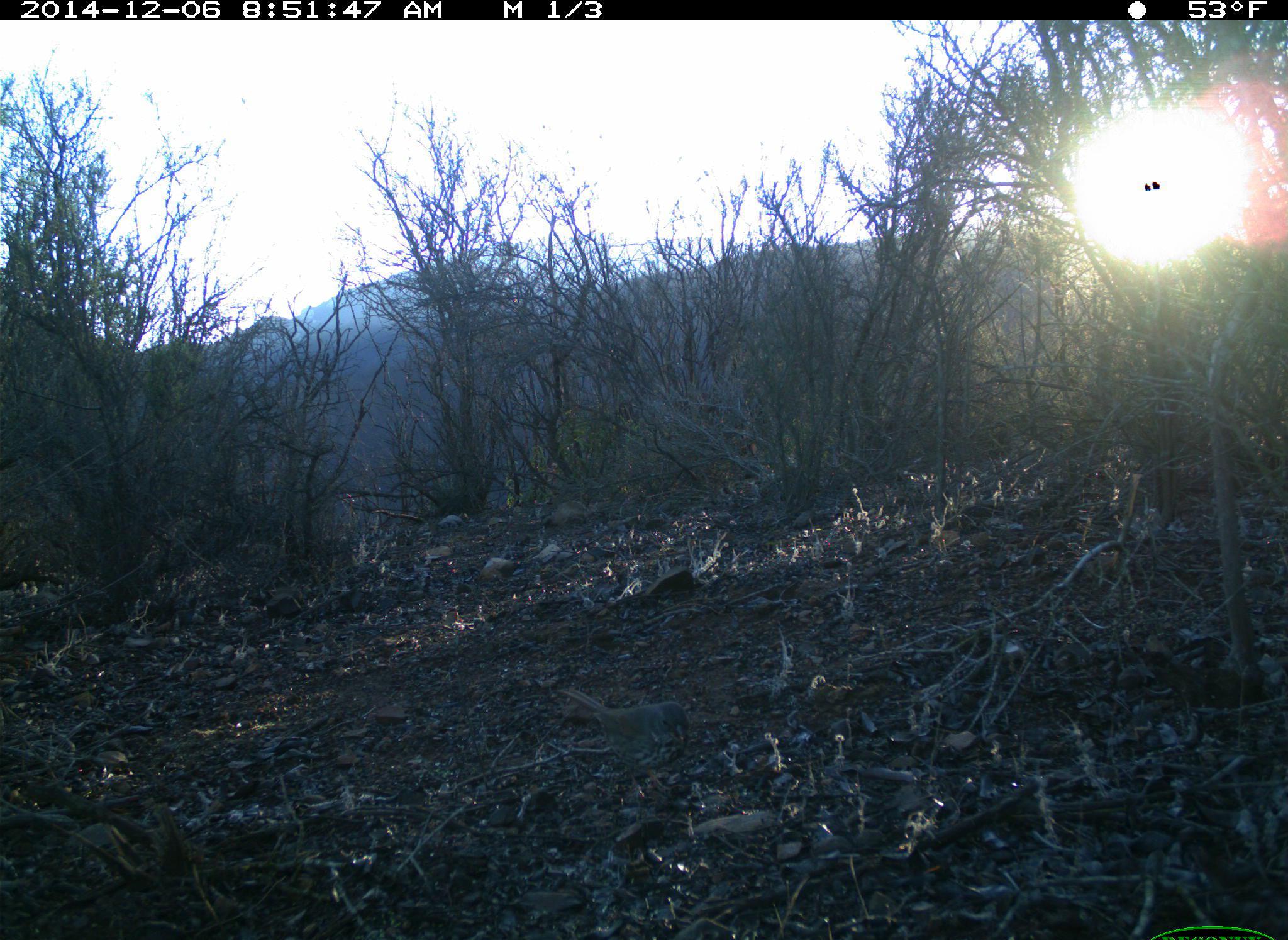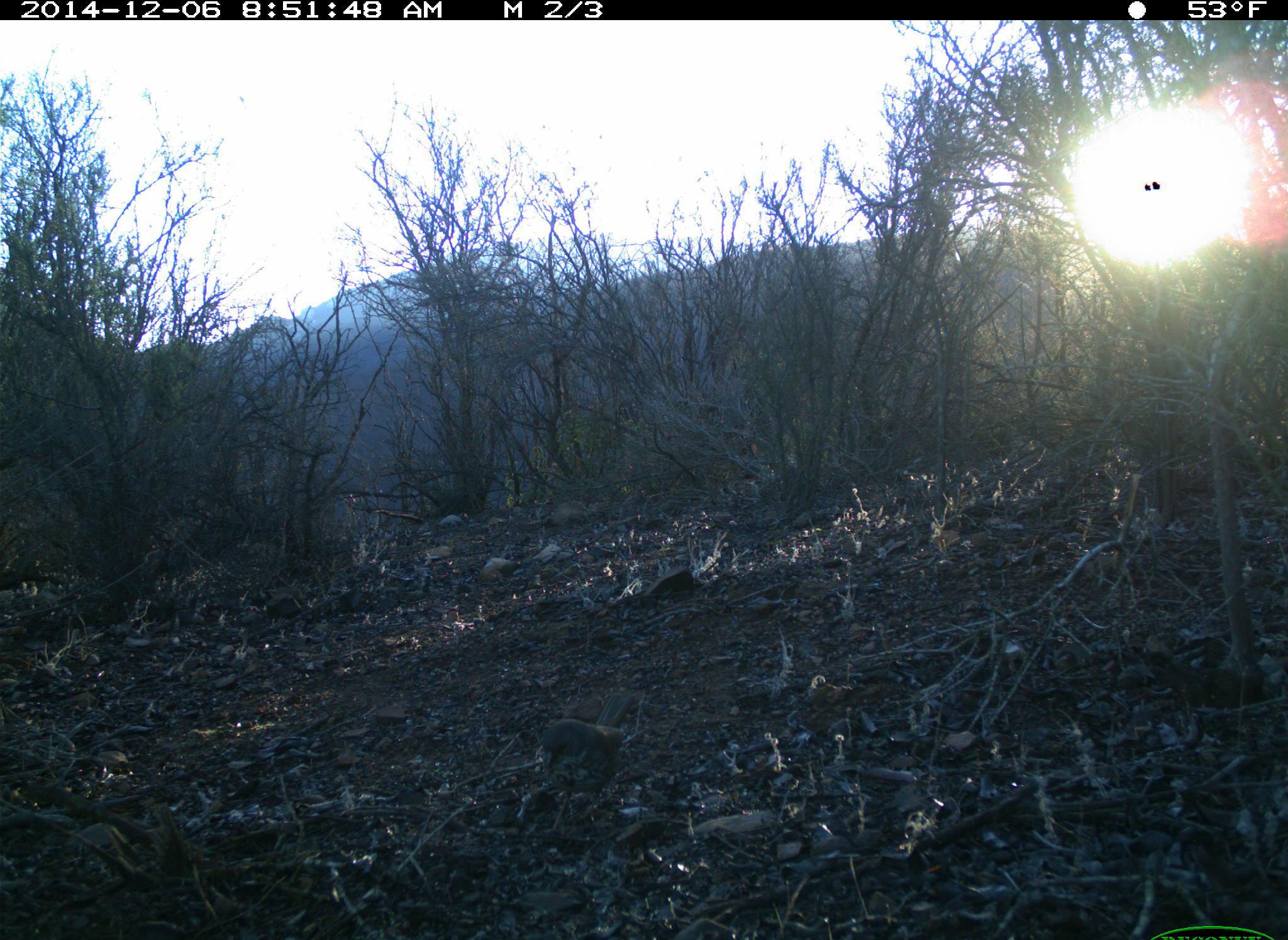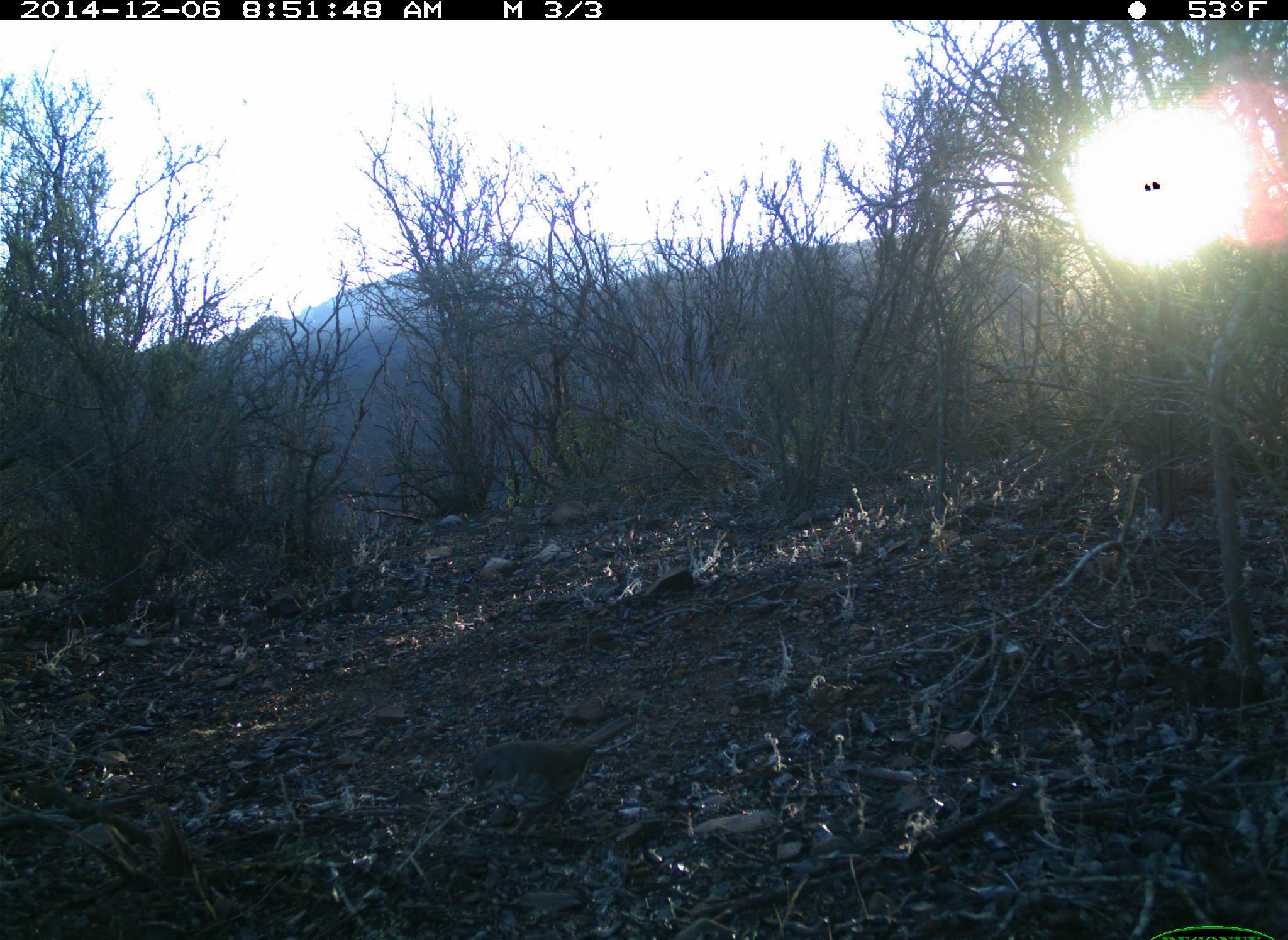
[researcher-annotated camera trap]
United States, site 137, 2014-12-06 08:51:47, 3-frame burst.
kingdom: Animalia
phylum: Chordata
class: Aves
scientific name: Aves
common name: bird